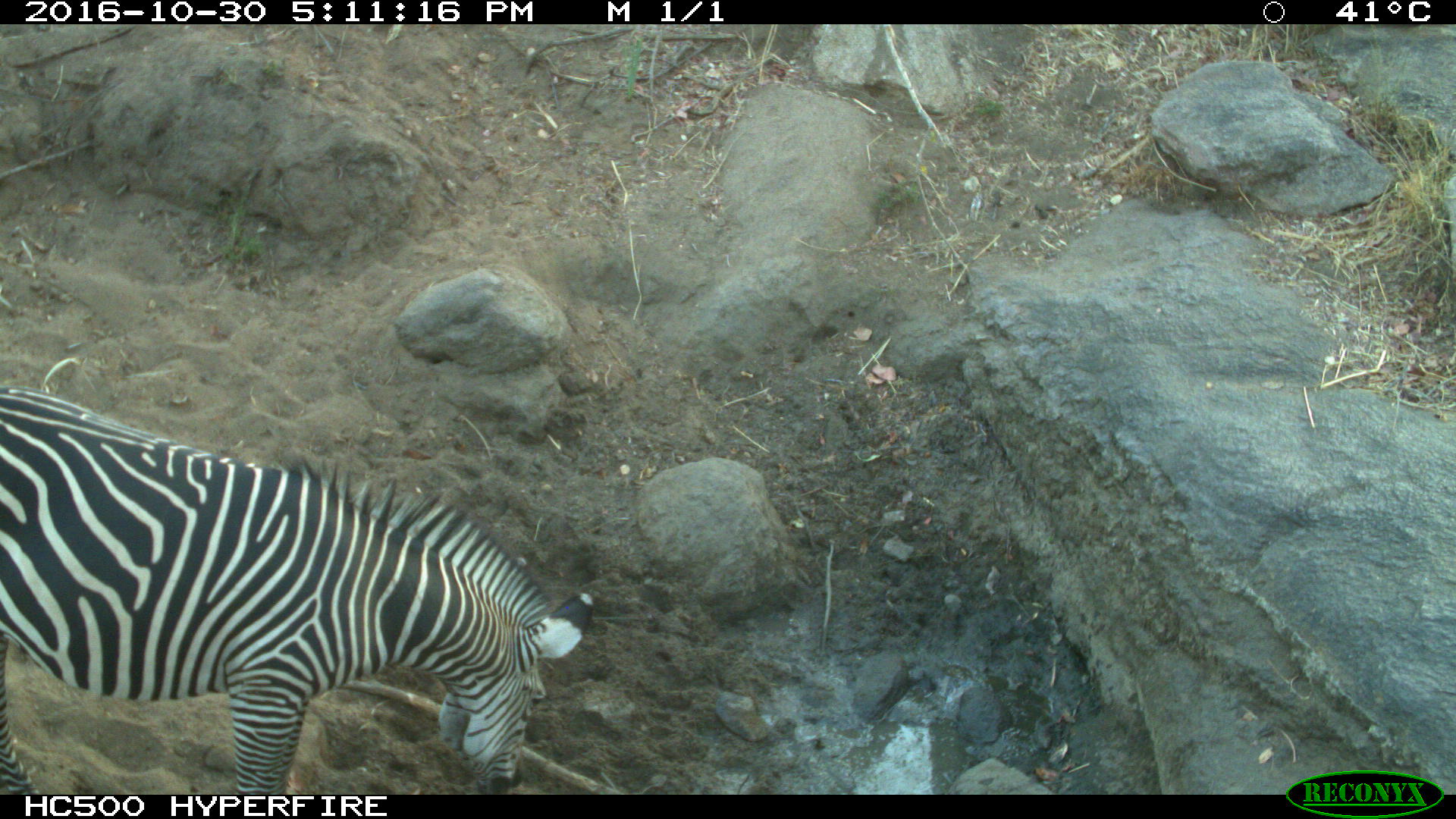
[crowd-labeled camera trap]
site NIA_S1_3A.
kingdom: Animalia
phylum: Chordata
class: Mammalia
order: Perissodactyla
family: Equidae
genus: Equus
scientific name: Equus quagga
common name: plains zebra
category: zebraplains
Zebraplains (plains zebra) (Equus quagga), count 1. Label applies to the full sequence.